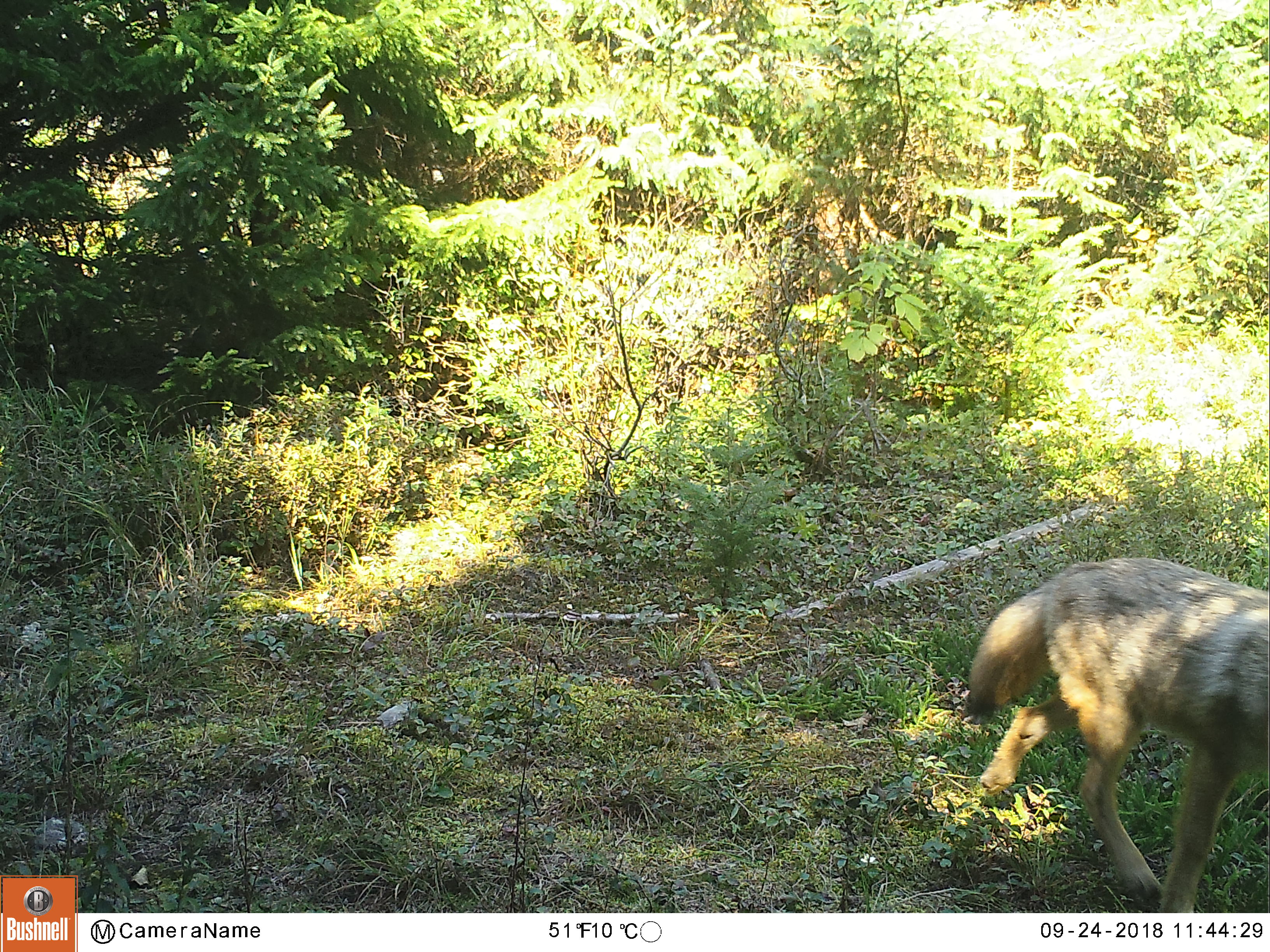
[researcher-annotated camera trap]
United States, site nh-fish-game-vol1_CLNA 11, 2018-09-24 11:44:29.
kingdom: Animalia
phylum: Chordata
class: Mammalia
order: Carnivora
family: Canidae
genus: Canis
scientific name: Canis latrans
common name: coyote